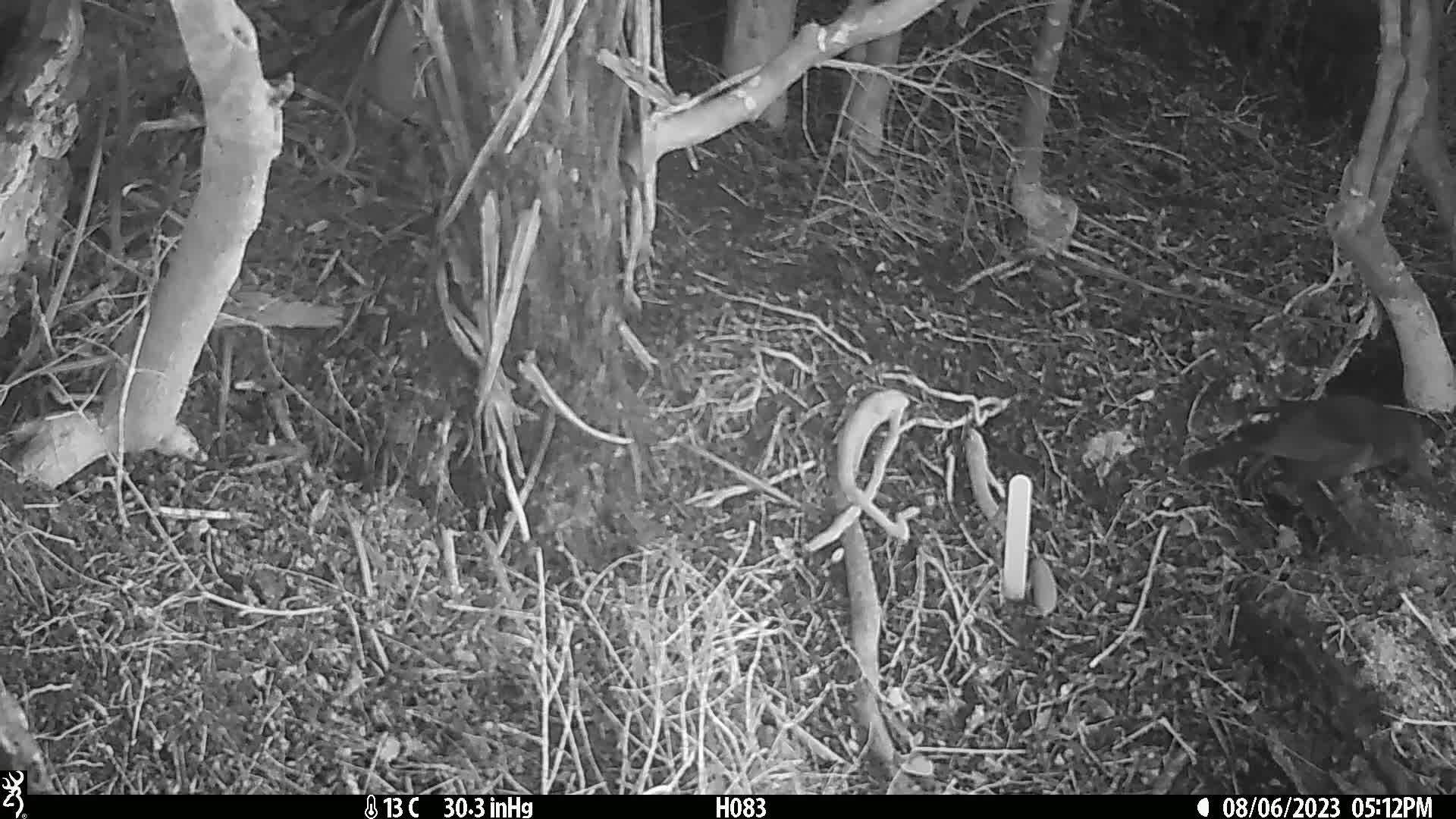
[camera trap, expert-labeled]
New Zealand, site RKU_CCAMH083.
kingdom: Animalia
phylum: Chordata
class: Aves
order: Passeriformes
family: Turdidae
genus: Turdus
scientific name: Turdus merula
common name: eurasian blackbird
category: blackbird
Blackbird (eurasian blackbird) (Turdus merula).